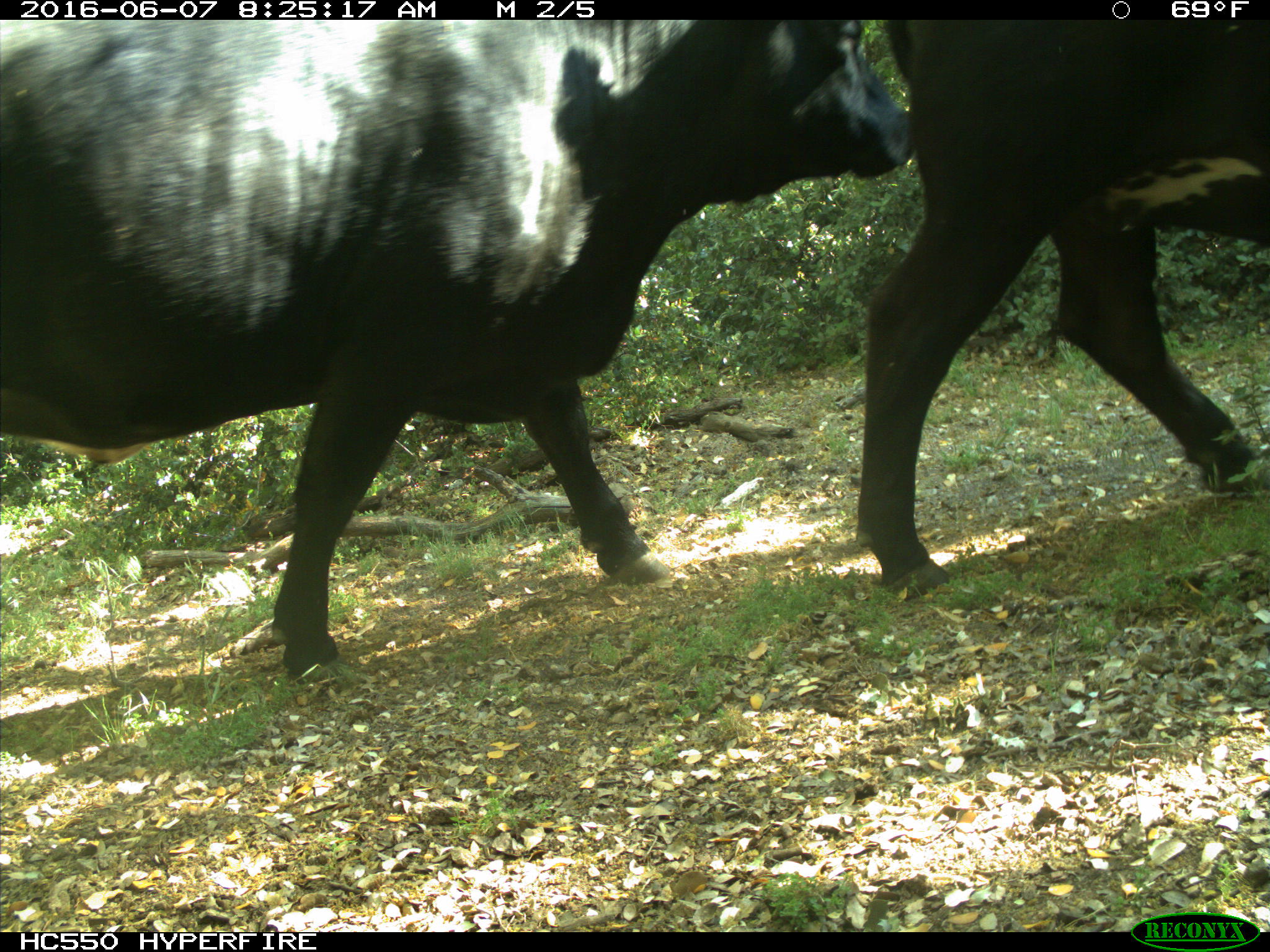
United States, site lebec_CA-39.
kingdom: Animalia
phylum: Chordata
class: Mammalia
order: Artiodactyla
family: Bovidae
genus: Bos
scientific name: Bos taurus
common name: domestic cow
Bos taurus (domestic cow).